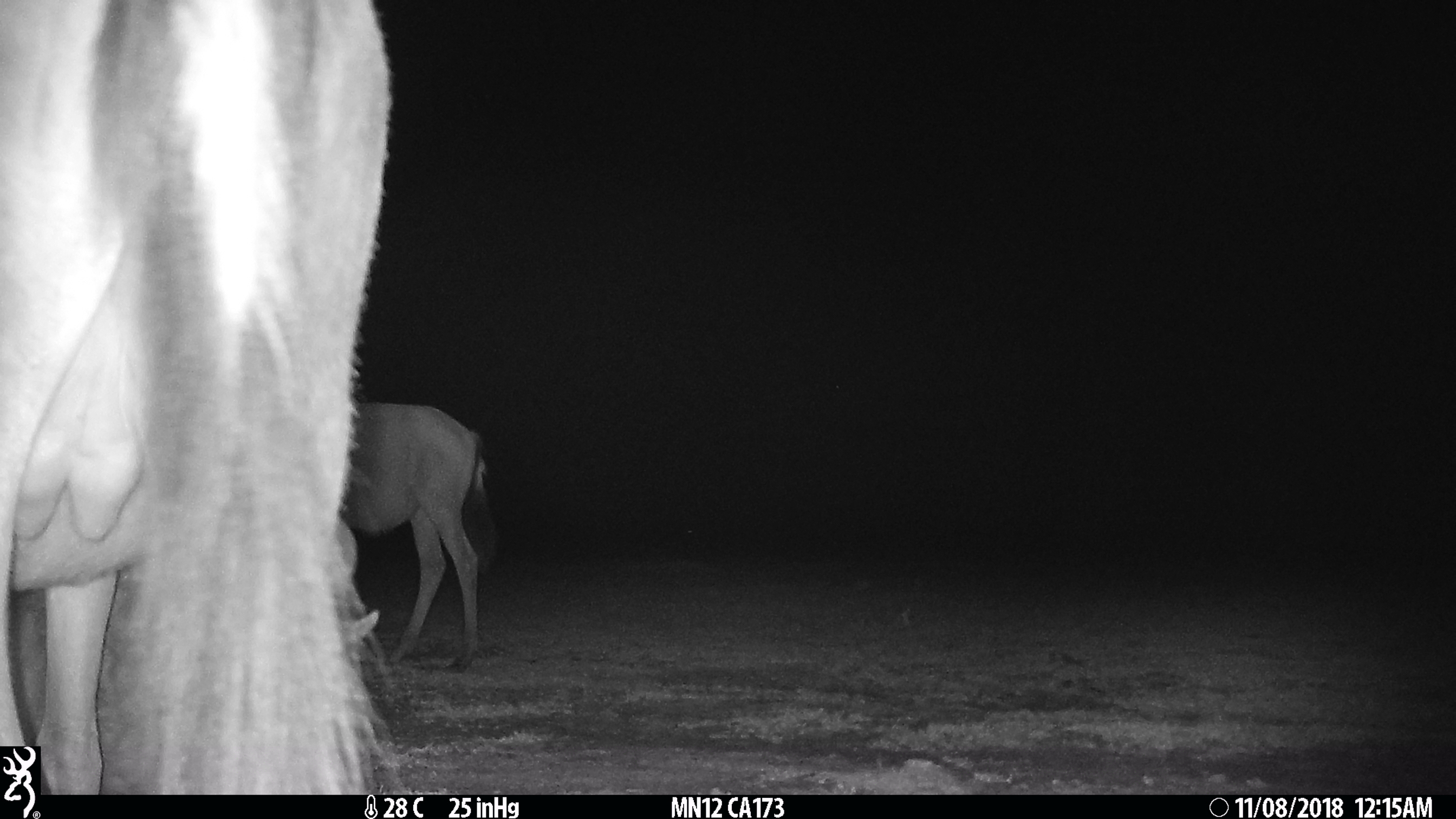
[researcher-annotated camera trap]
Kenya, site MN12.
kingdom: Animalia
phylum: Chordata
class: Mammalia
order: Artiodactyla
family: Bovidae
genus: Connochaetes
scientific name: Connochaetes taurinus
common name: blue wildebeest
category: wildebeest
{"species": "wildebeest (blue wildebeest) (Connochaetes taurinus)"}